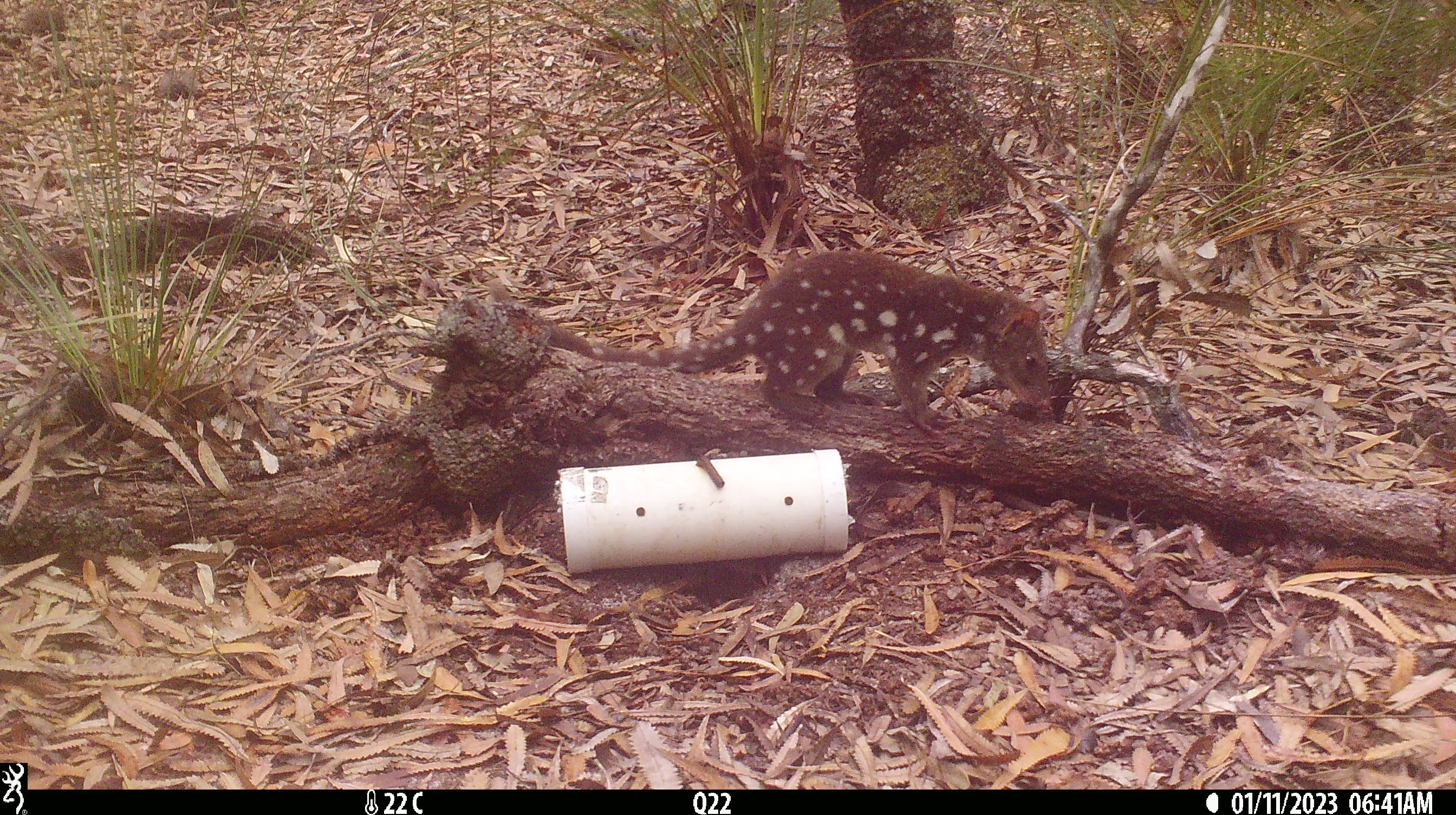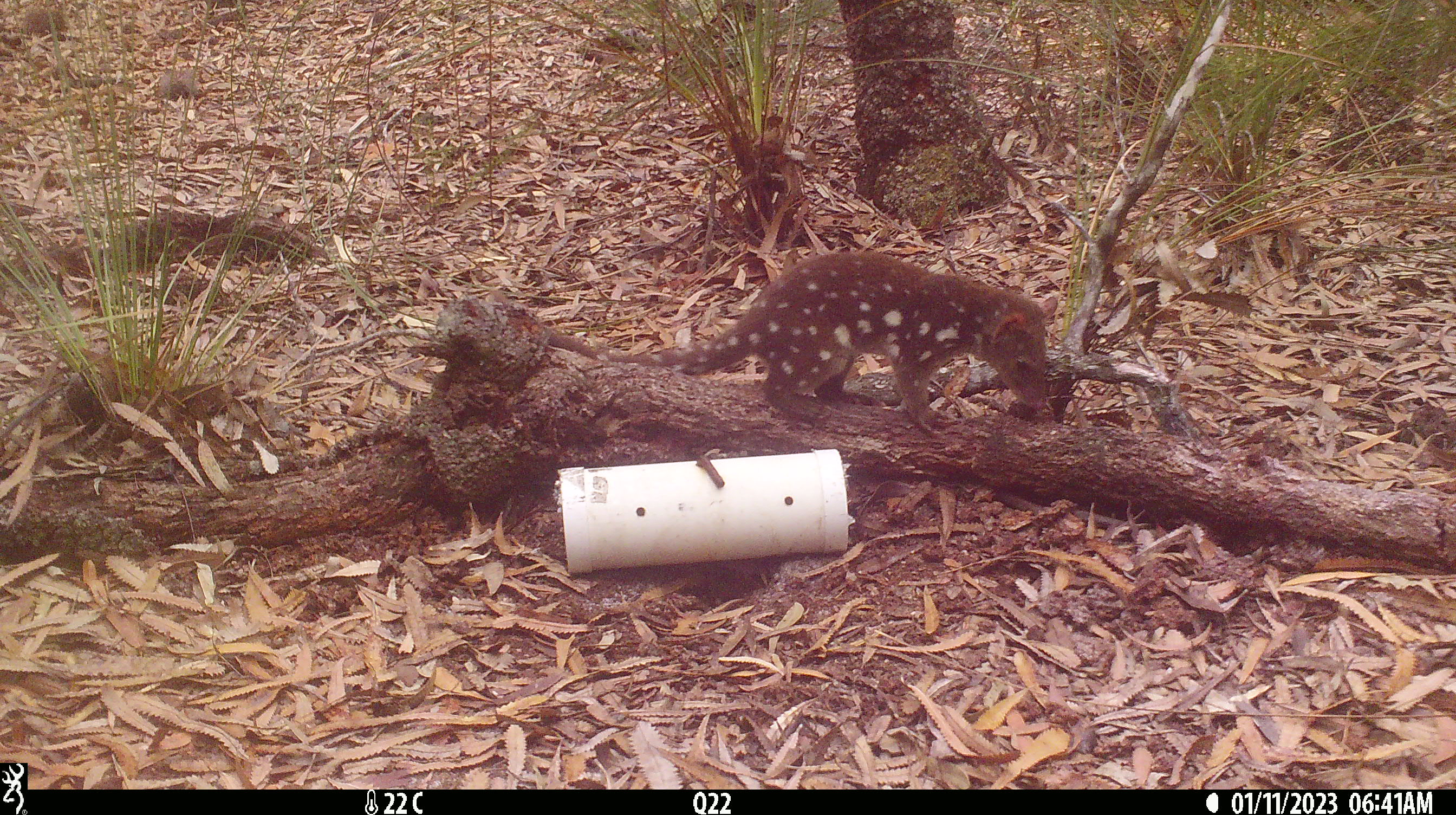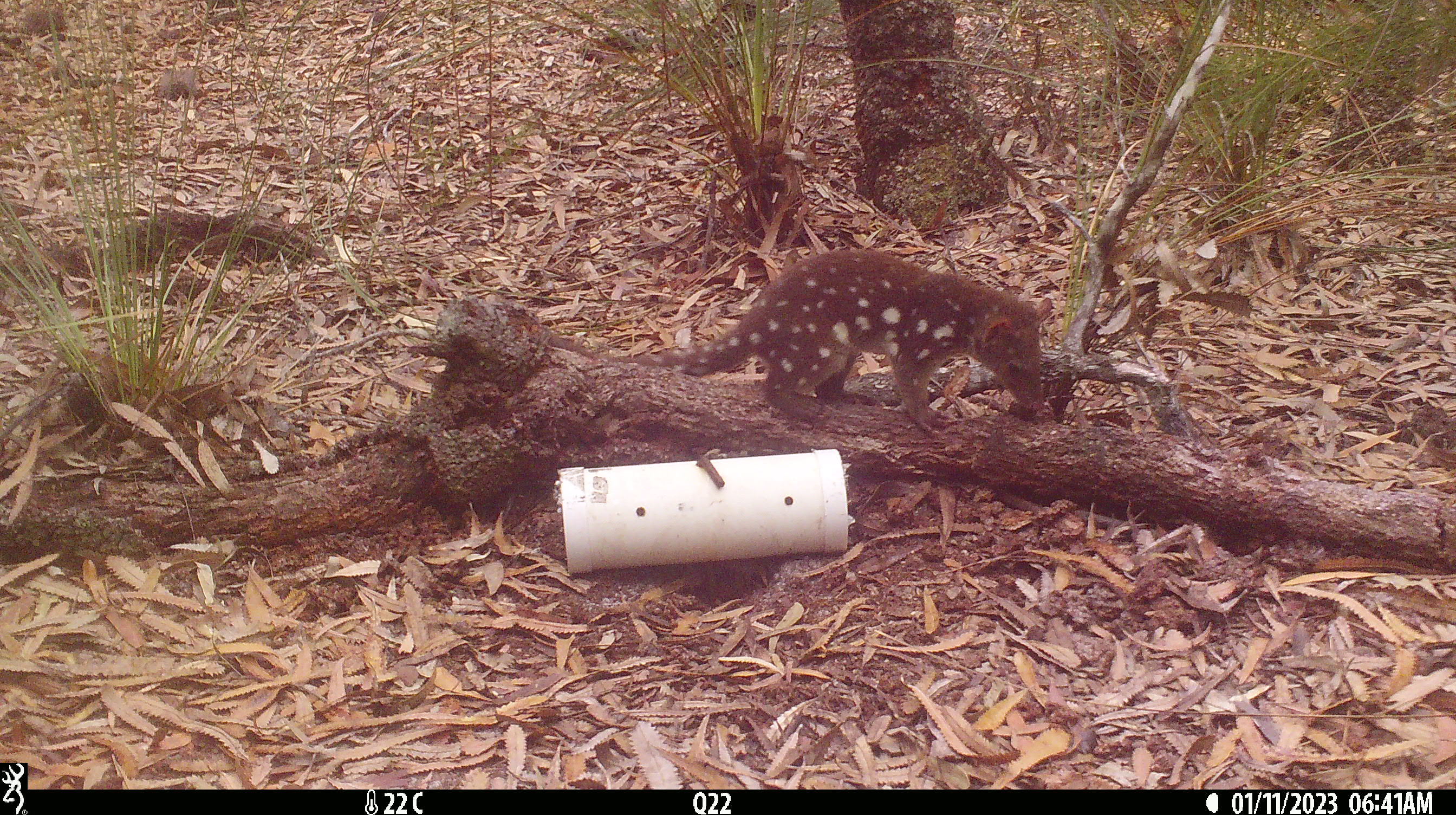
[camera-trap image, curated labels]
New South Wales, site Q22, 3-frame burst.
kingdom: Animalia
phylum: Chordata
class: Mammalia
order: Dasyuromorphia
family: Dasyuridae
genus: Dasyurus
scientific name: Dasyurus maculatus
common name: spotted-tailed quoll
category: quoll